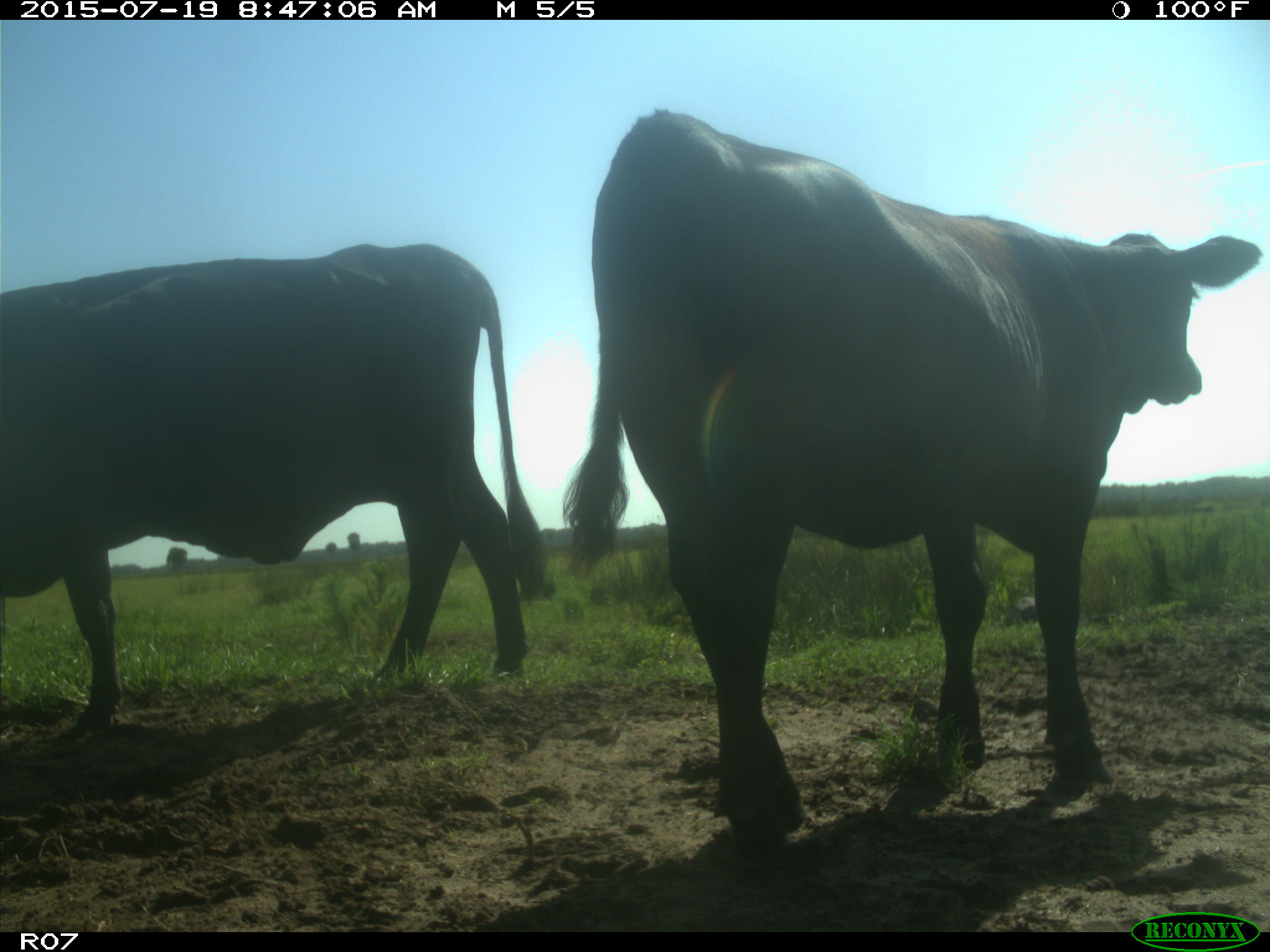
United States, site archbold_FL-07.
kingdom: Animalia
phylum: Chordata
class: Mammalia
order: Artiodactyla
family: Bovidae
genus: Bos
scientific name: Bos taurus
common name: domestic cow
Bos taurus (domestic cow).